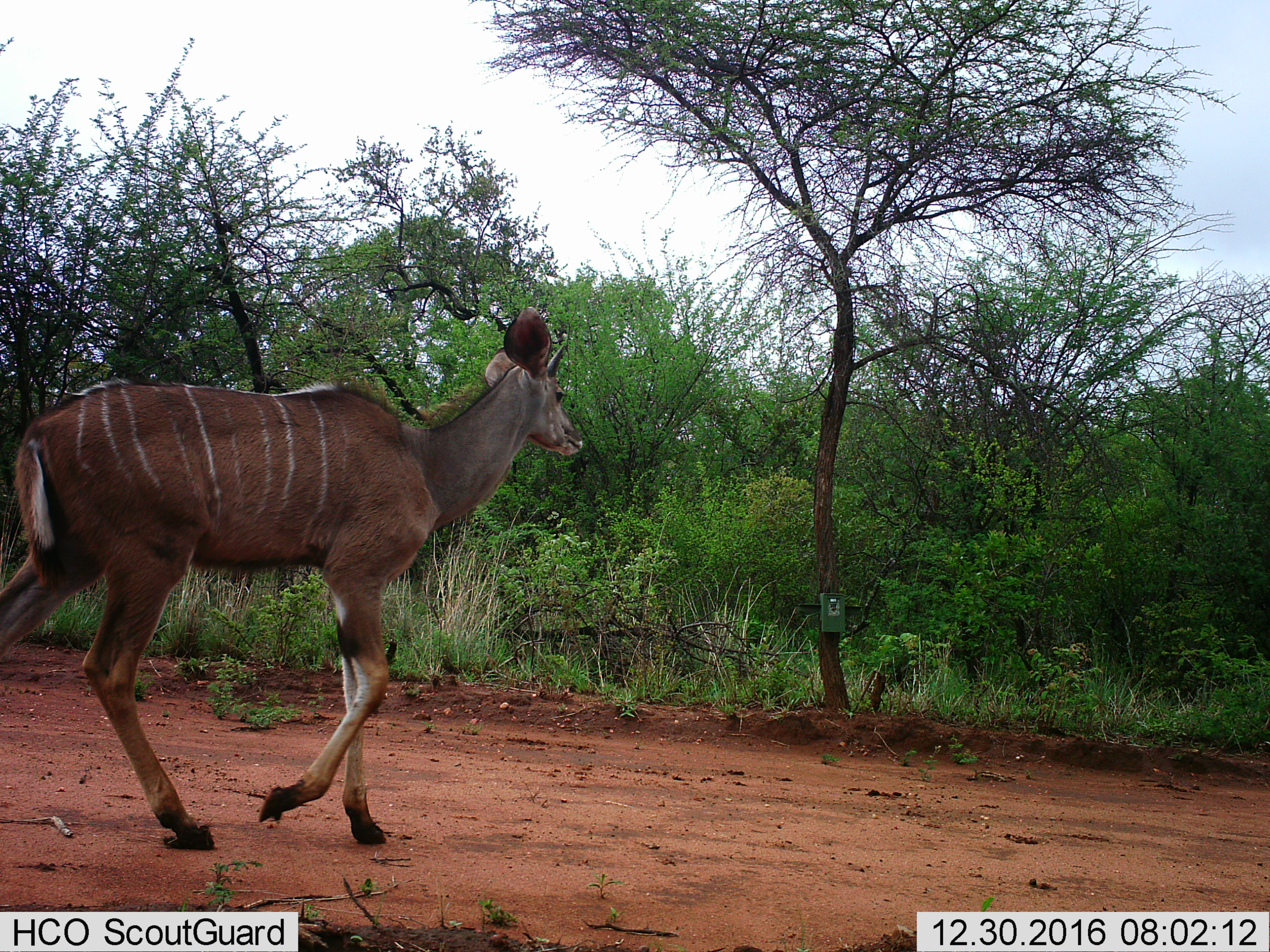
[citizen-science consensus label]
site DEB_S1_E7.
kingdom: Animalia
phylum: Chordata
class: Mammalia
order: Artiodactyla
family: Bovidae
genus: Tragelaphus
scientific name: Tragelaphus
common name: kudu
Kudu (Tragelaphus), count 1. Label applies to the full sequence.